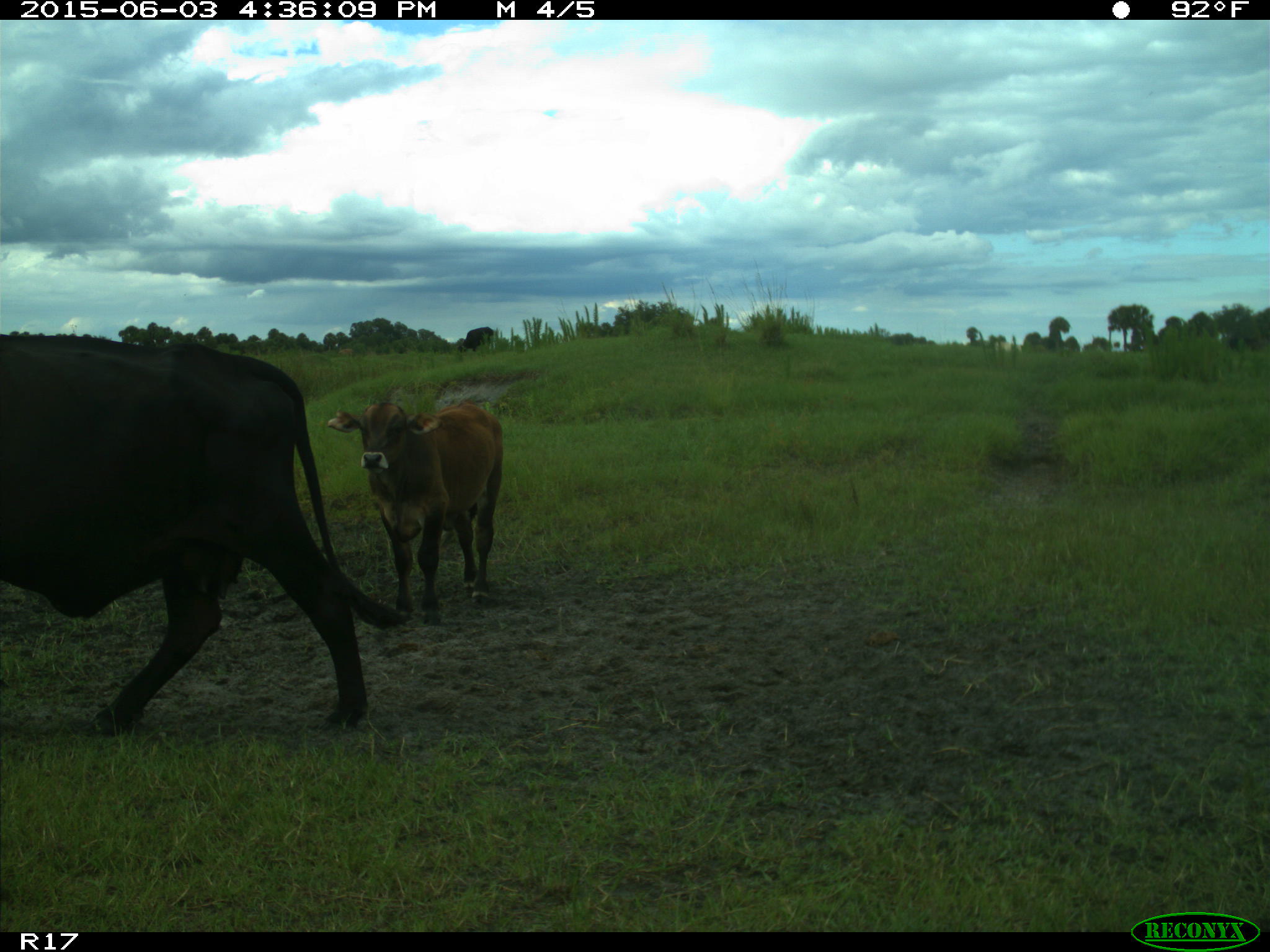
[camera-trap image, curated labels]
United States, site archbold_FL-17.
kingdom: Animalia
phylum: Chordata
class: Mammalia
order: Artiodactyla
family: Bovidae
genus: Bos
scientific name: Bos taurus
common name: domestic cow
Bos taurus (domestic cow).